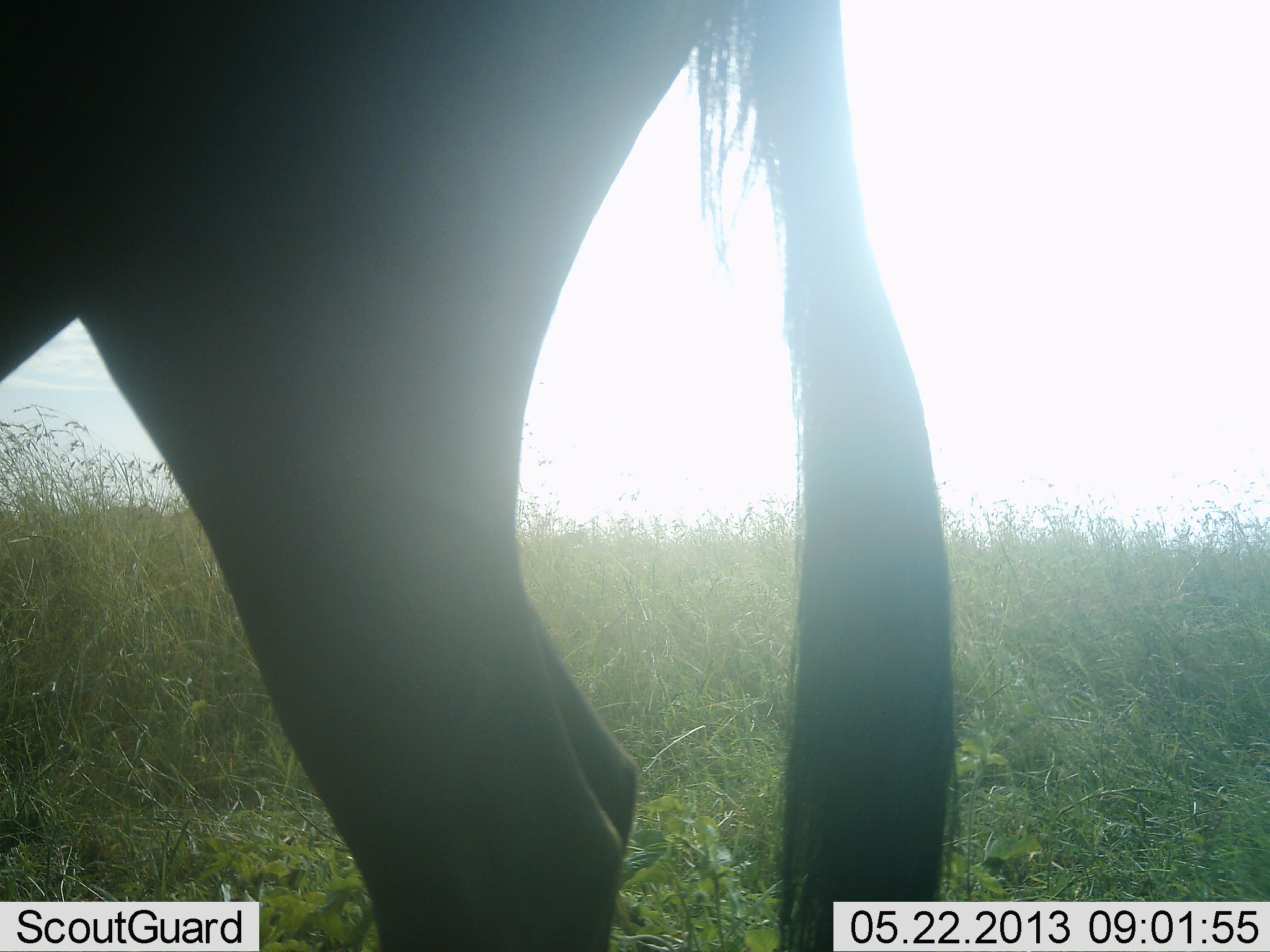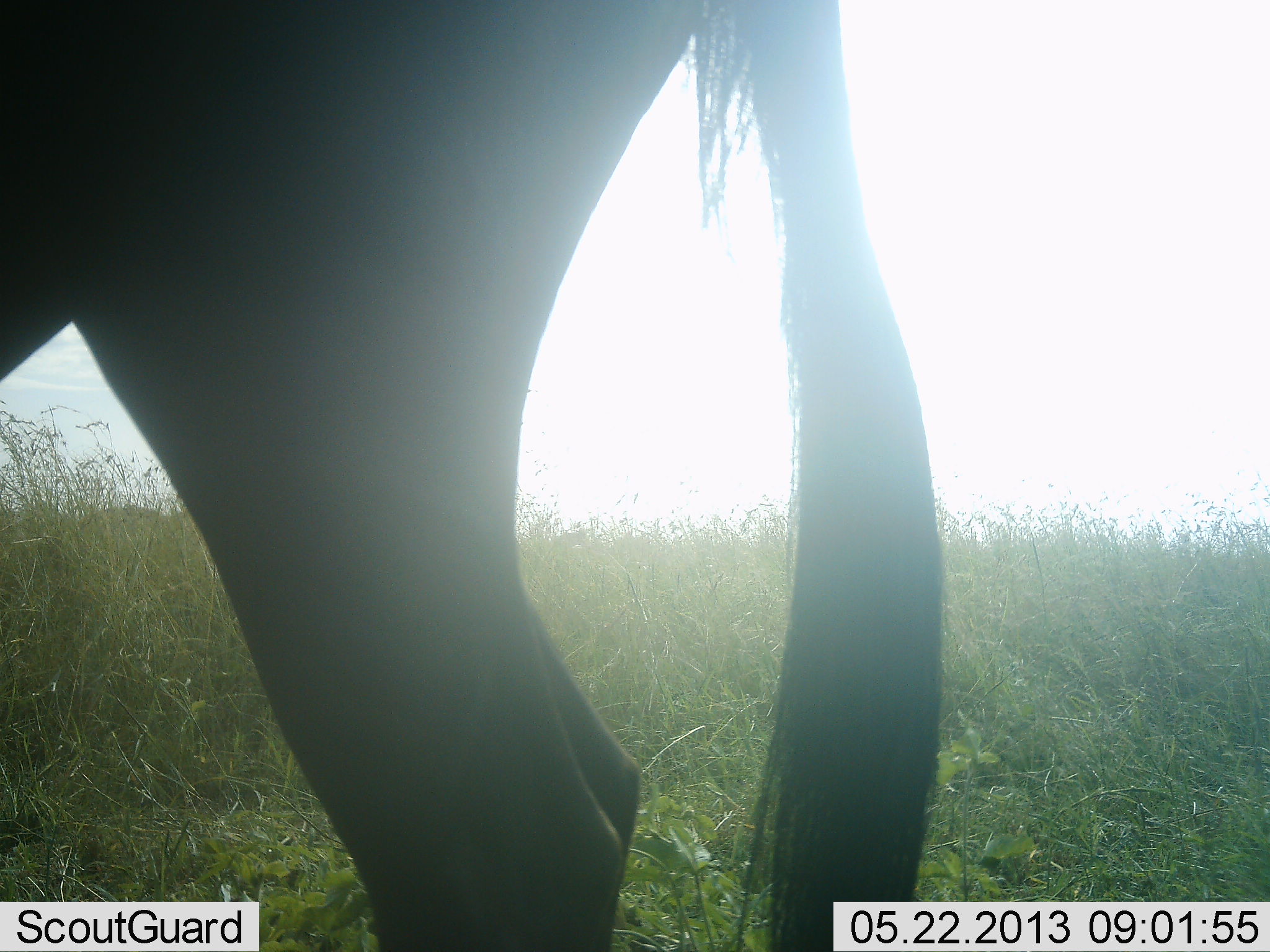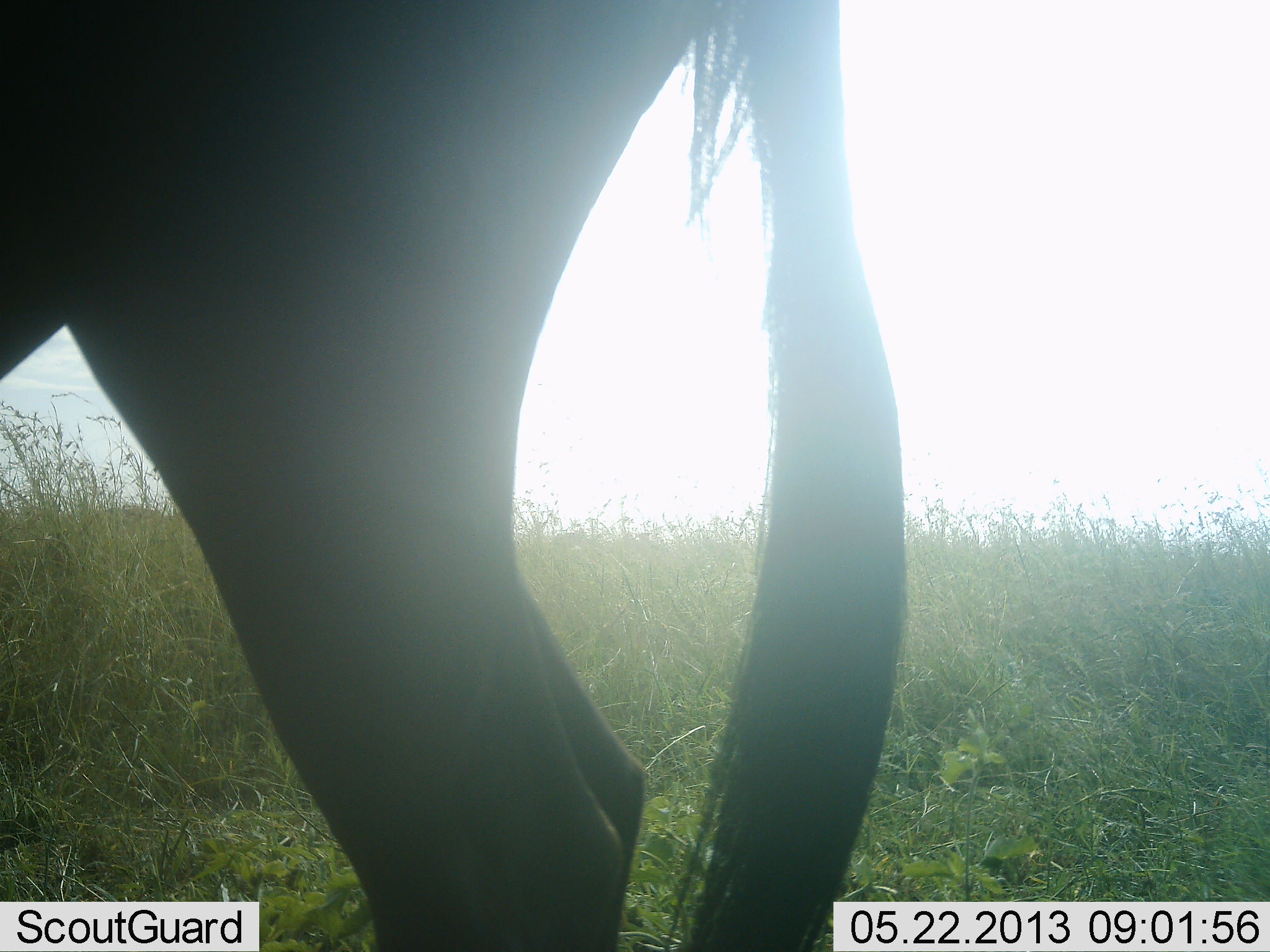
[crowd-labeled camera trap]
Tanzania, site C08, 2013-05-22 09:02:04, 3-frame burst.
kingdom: Animalia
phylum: Chordata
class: Mammalia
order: Artiodactyla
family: Bovidae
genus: Connochaetes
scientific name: Connochaetes taurinus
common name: blue wildebeest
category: wildebeest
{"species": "wildebeest (blue wildebeest) (Connochaetes taurinus)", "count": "1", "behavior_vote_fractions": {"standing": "100%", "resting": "0%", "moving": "0%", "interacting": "0%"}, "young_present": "0%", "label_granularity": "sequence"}